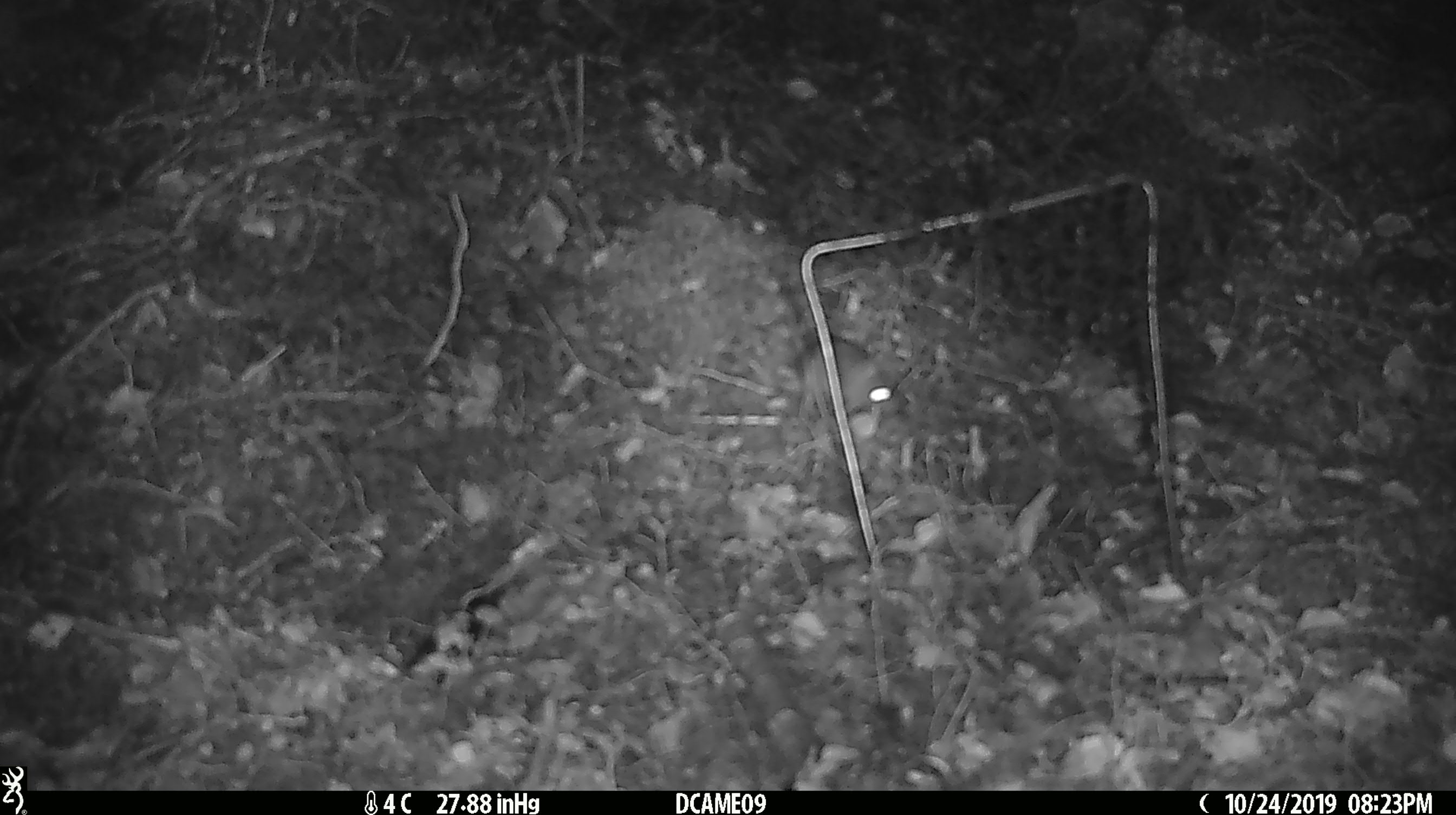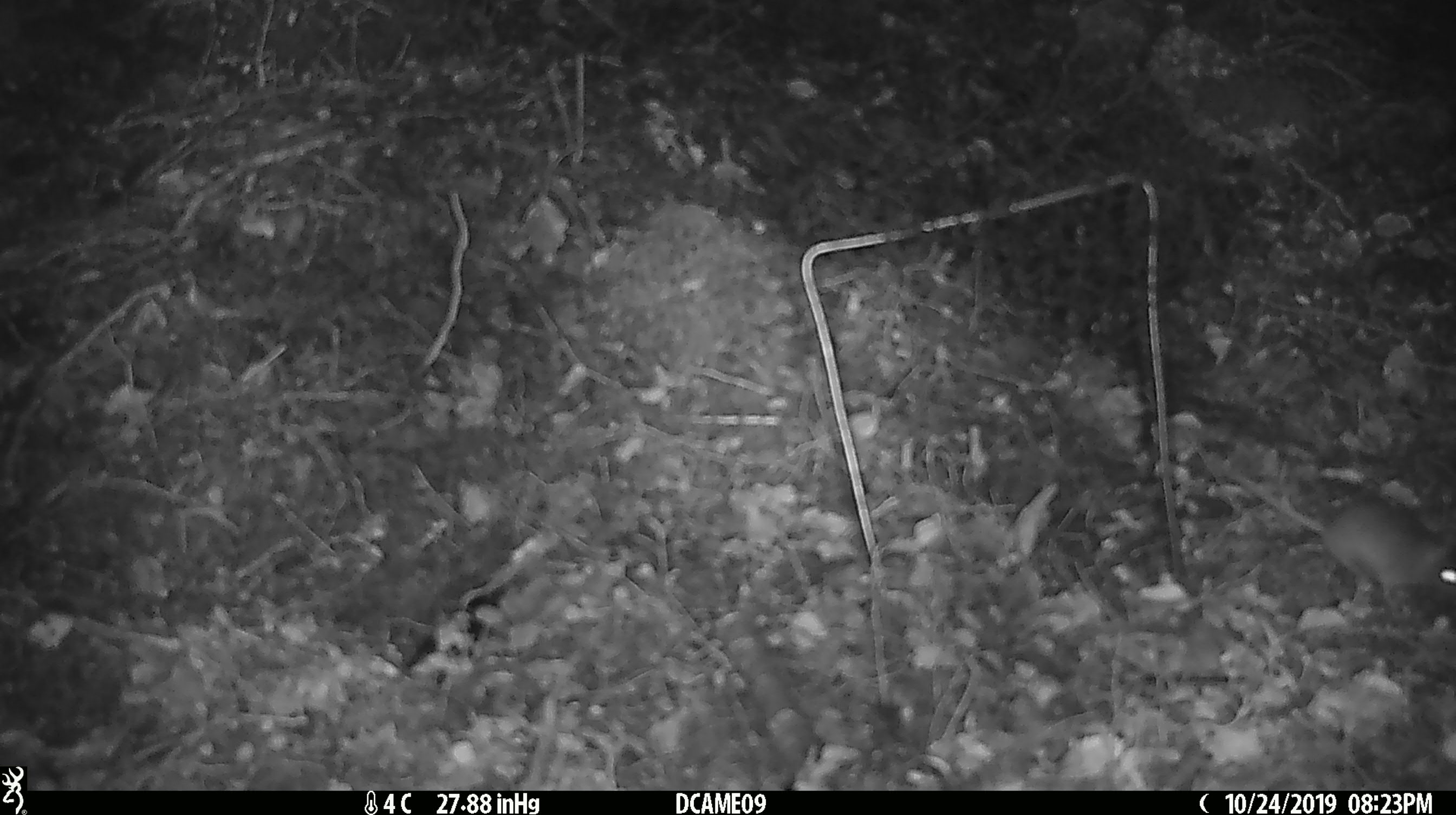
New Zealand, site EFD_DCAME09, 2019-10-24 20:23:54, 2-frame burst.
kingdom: Animalia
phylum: Chordata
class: Mammalia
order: Rodentia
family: Muridae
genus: Mus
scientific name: Mus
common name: mouse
Mouse (Mus).